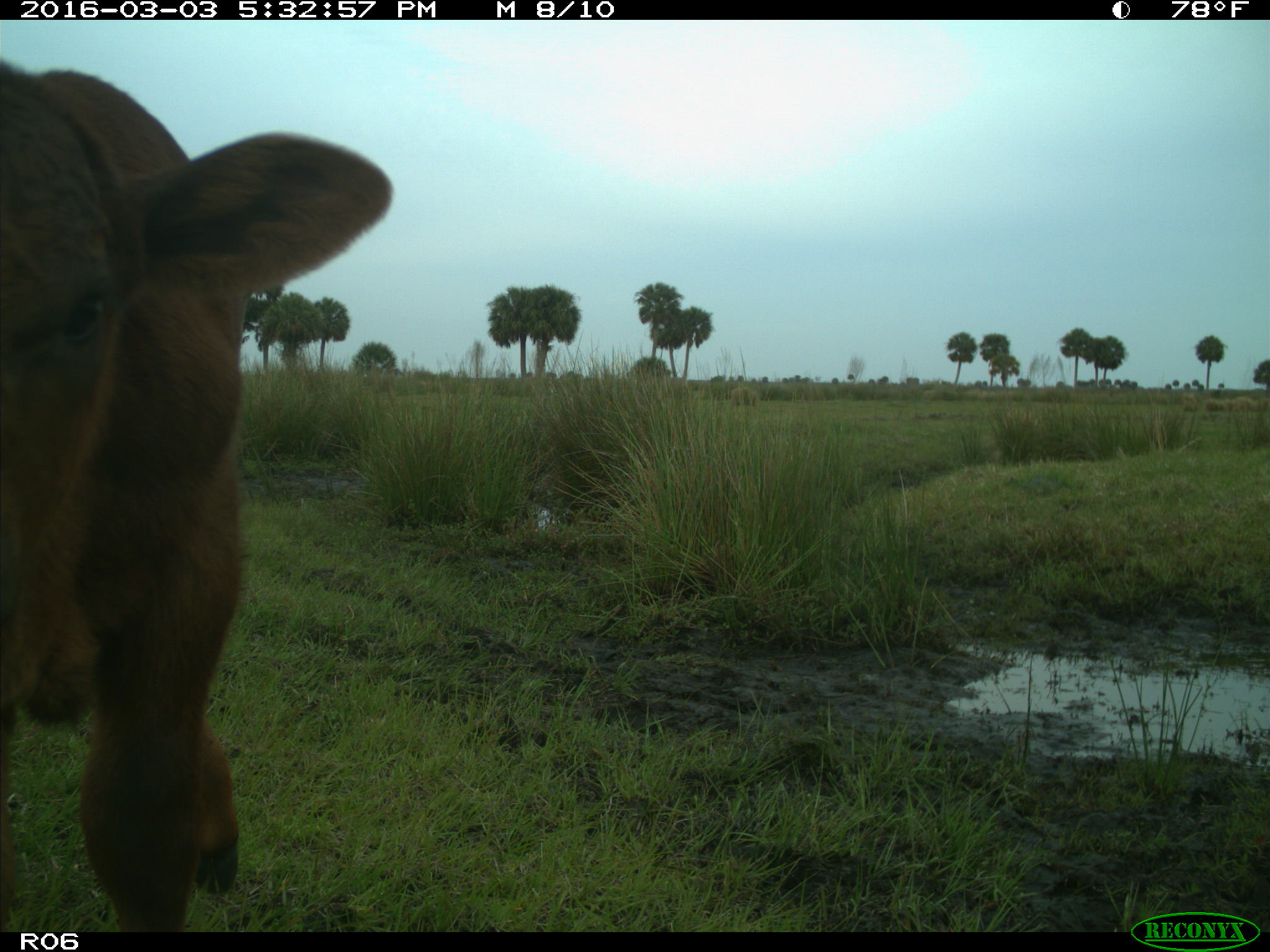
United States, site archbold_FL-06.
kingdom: Animalia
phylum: Chordata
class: Mammalia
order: Artiodactyla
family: Bovidae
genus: Bos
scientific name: Bos taurus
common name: domestic cow